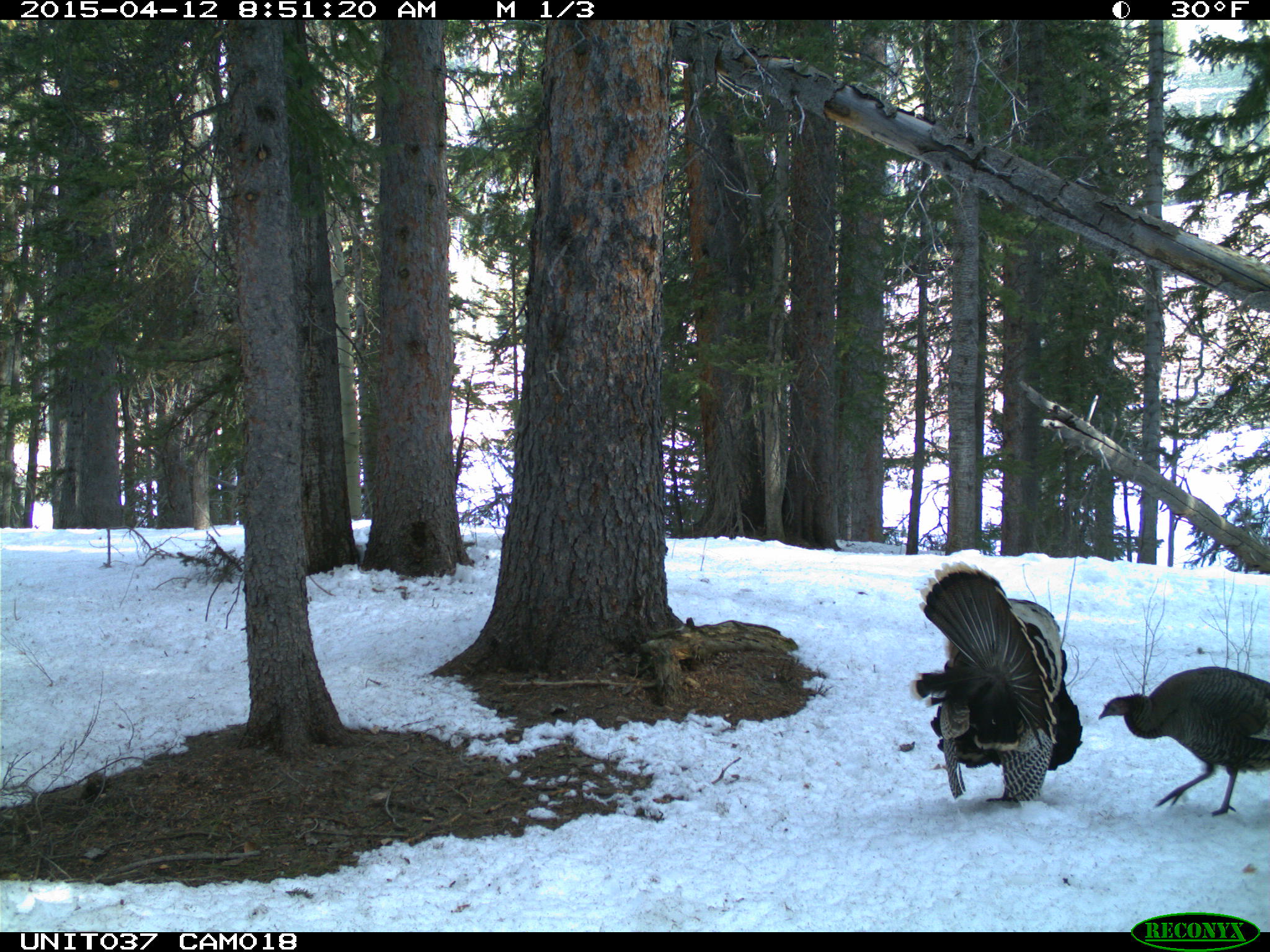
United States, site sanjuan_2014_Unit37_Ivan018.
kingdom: Animalia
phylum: Chordata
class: Aves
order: Galliformes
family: Phasianidae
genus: Meleagris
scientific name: Meleagris gallopavo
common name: wild turkey